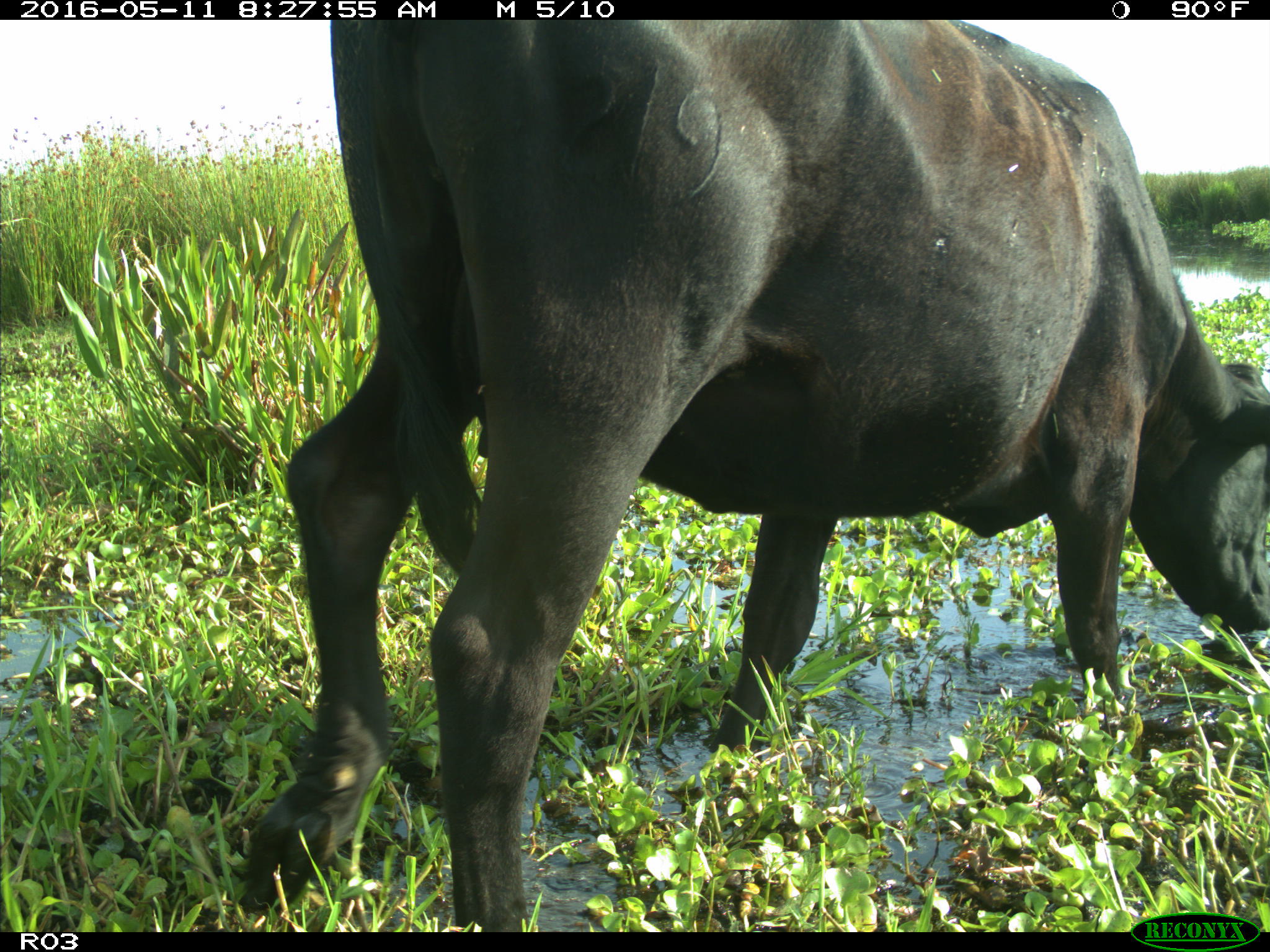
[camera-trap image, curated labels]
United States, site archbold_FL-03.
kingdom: Animalia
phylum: Chordata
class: Mammalia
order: Artiodactyla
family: Bovidae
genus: Bos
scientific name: Bos taurus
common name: domestic cow